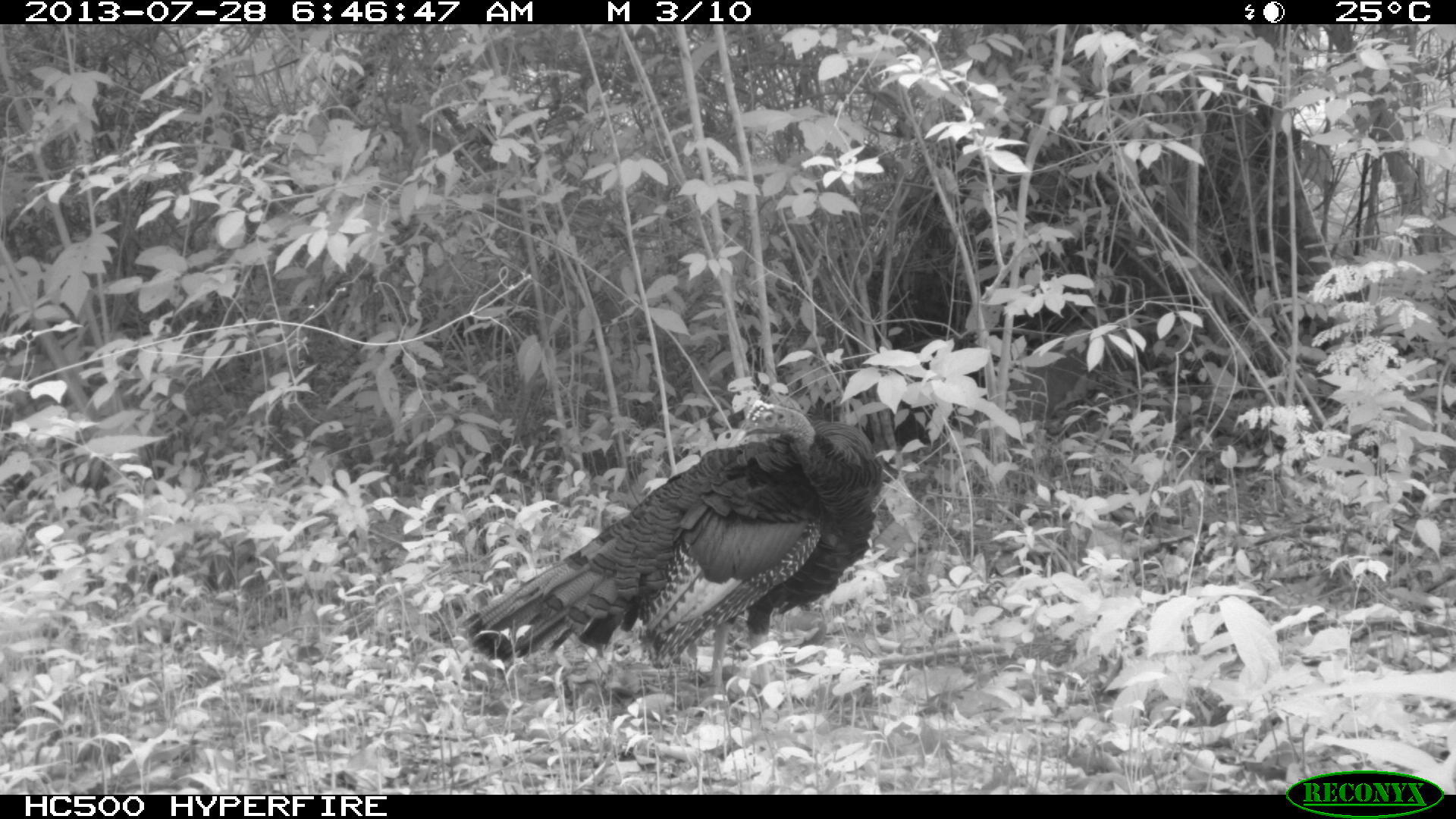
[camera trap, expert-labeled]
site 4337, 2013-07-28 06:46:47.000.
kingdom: Animalia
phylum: Chordata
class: Aves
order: Galliformes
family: Phasianidae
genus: Meleagris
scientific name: Meleagris ocellata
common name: ocellated turkey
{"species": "Meleagris ocellata (ocellated turkey)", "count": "1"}